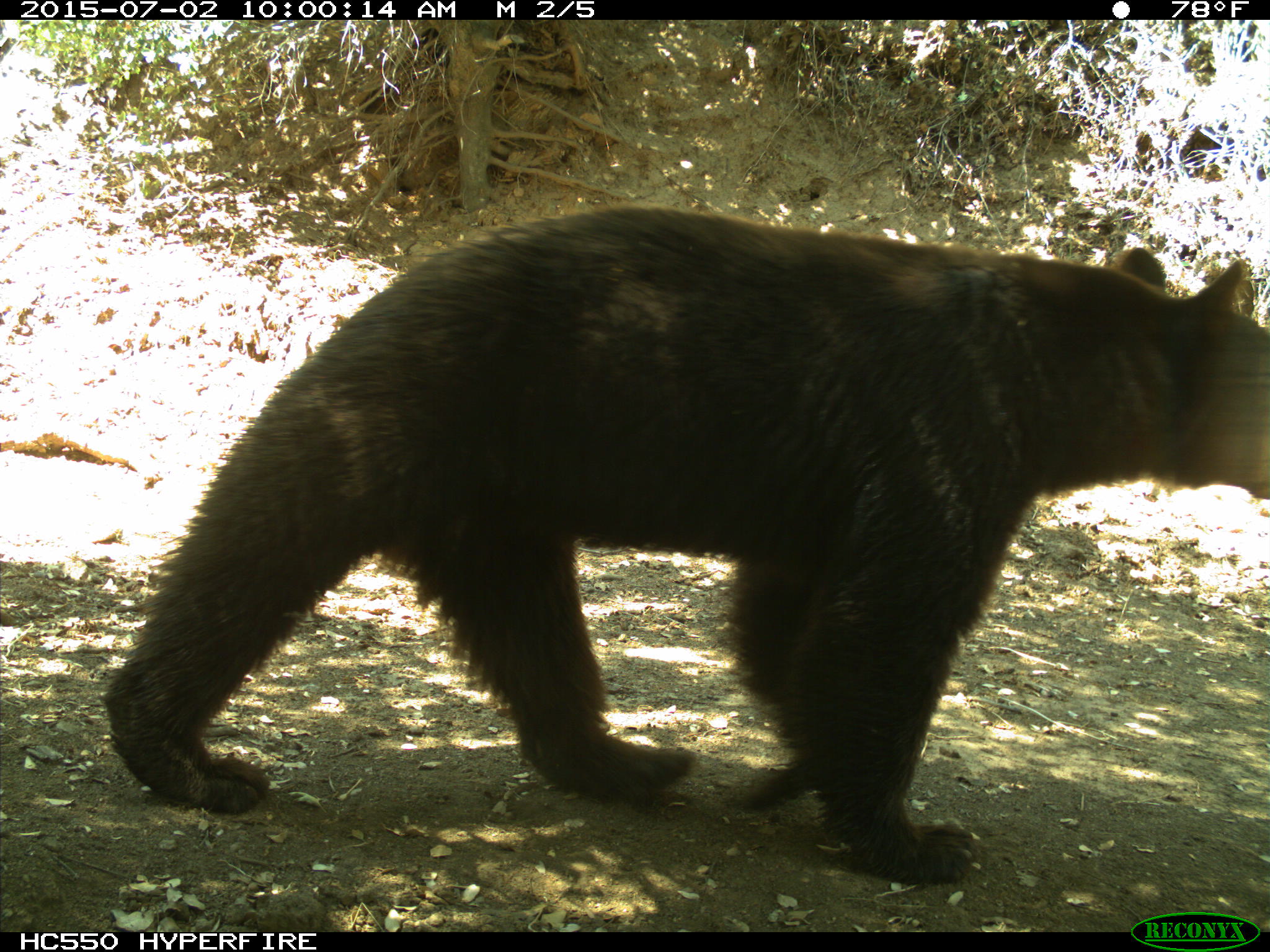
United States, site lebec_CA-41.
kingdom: Animalia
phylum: Chordata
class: Mammalia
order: Carnivora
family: Ursidae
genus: Ursus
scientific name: Ursus americanus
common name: american black bear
Ursus americanus (american black bear).